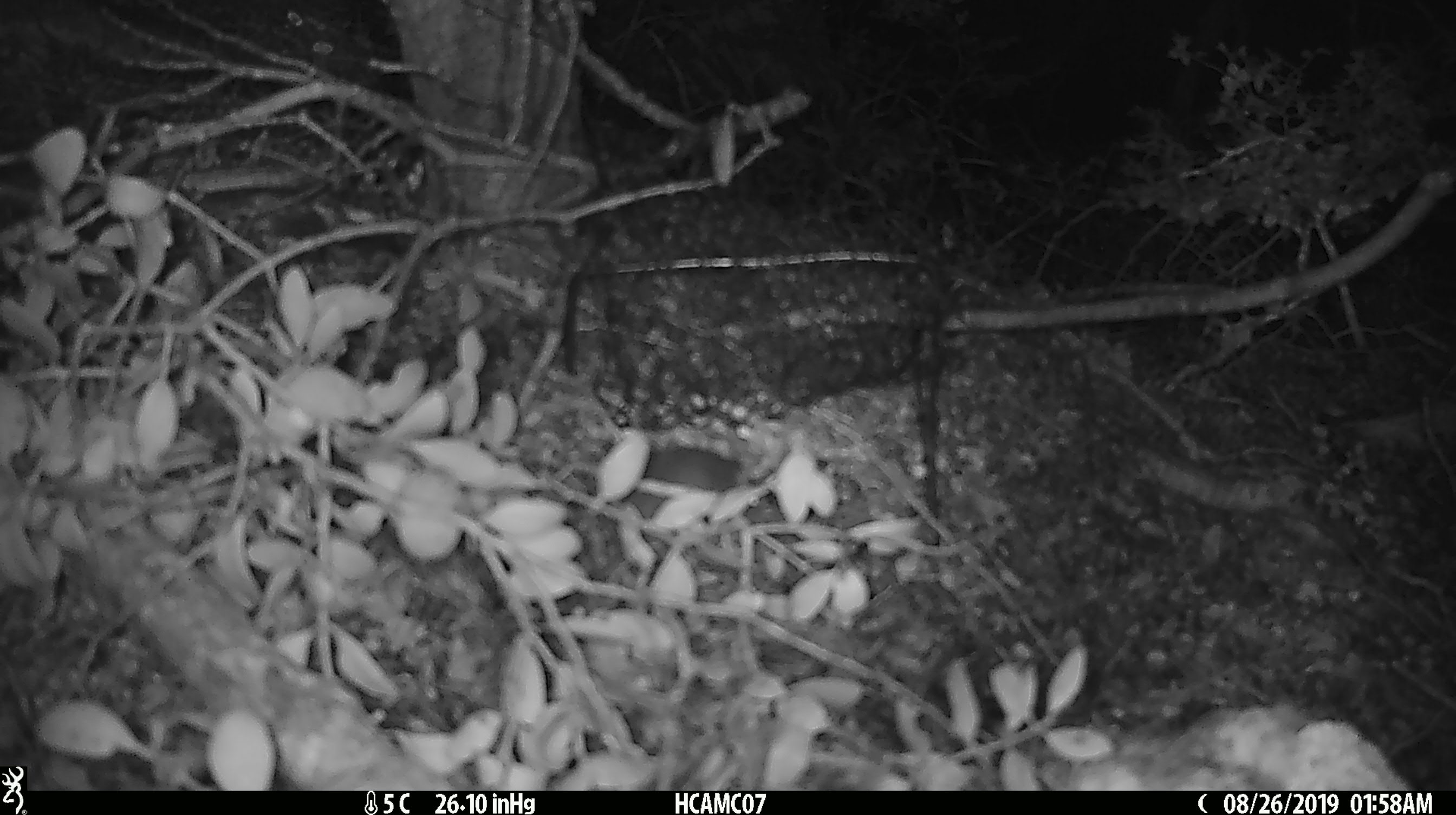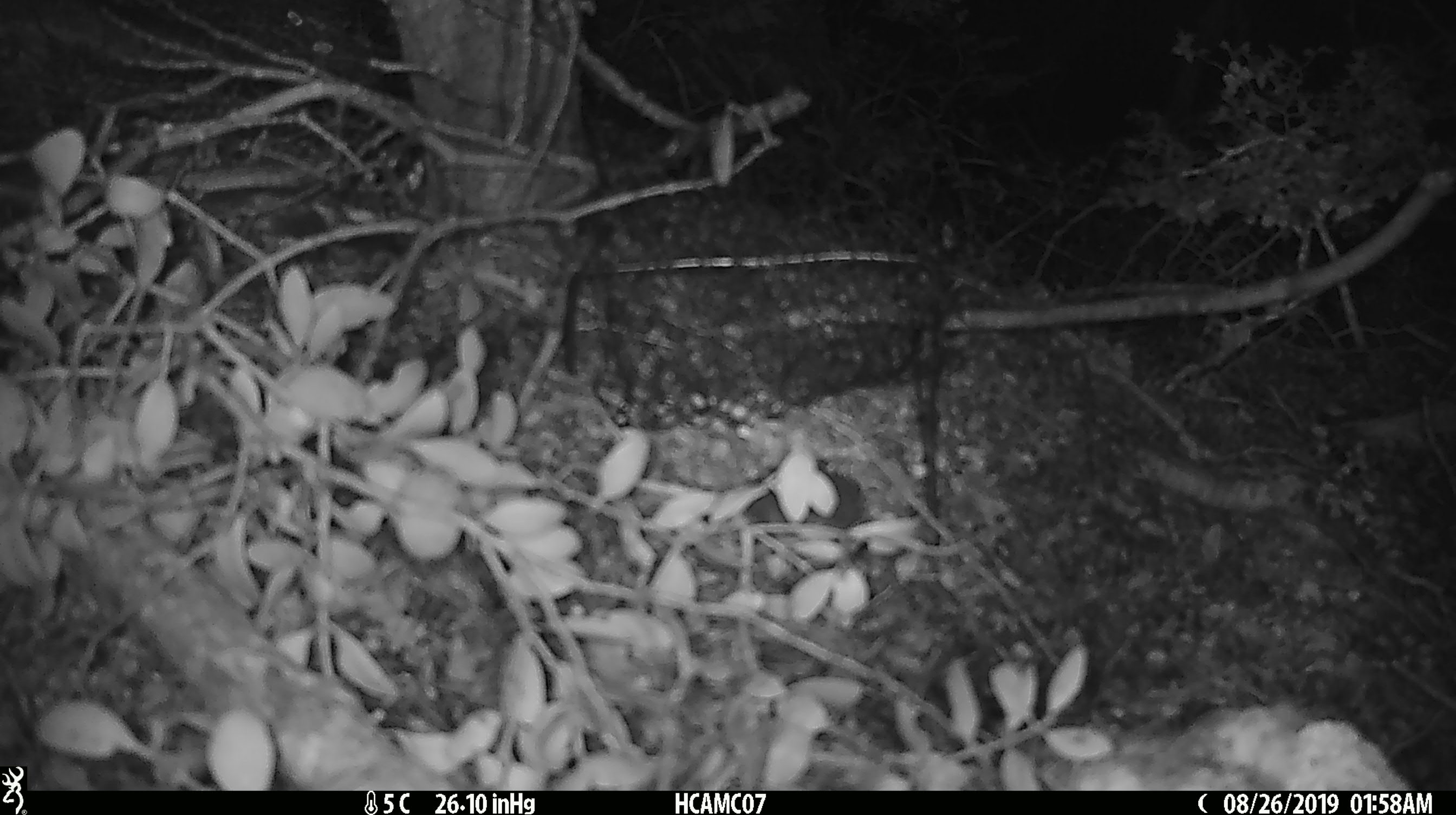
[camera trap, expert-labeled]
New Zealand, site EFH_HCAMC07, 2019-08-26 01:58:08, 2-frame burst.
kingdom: Animalia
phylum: Chordata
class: Mammalia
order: Rodentia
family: Muridae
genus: Mus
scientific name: Mus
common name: mouse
Mouse (Mus).